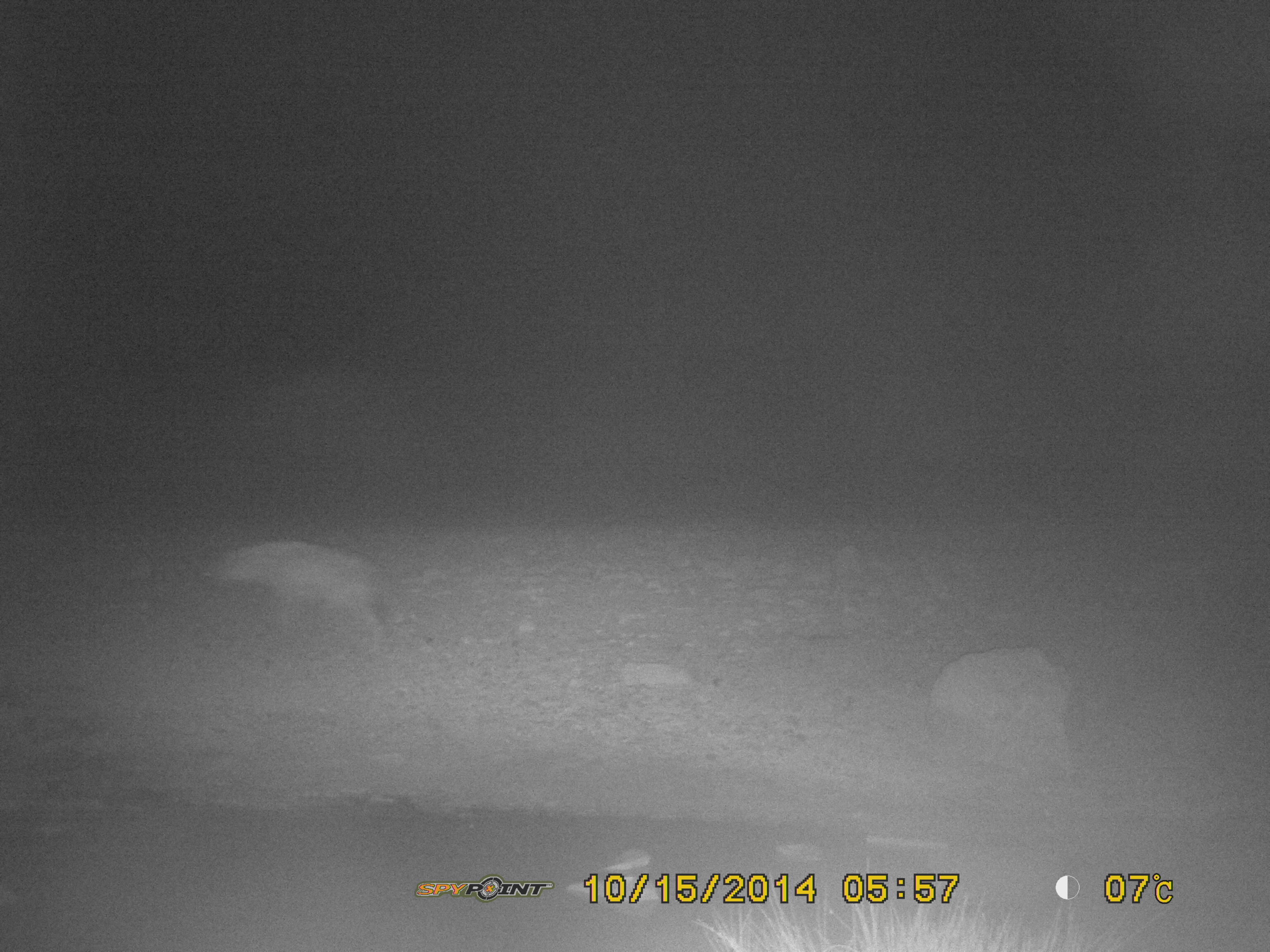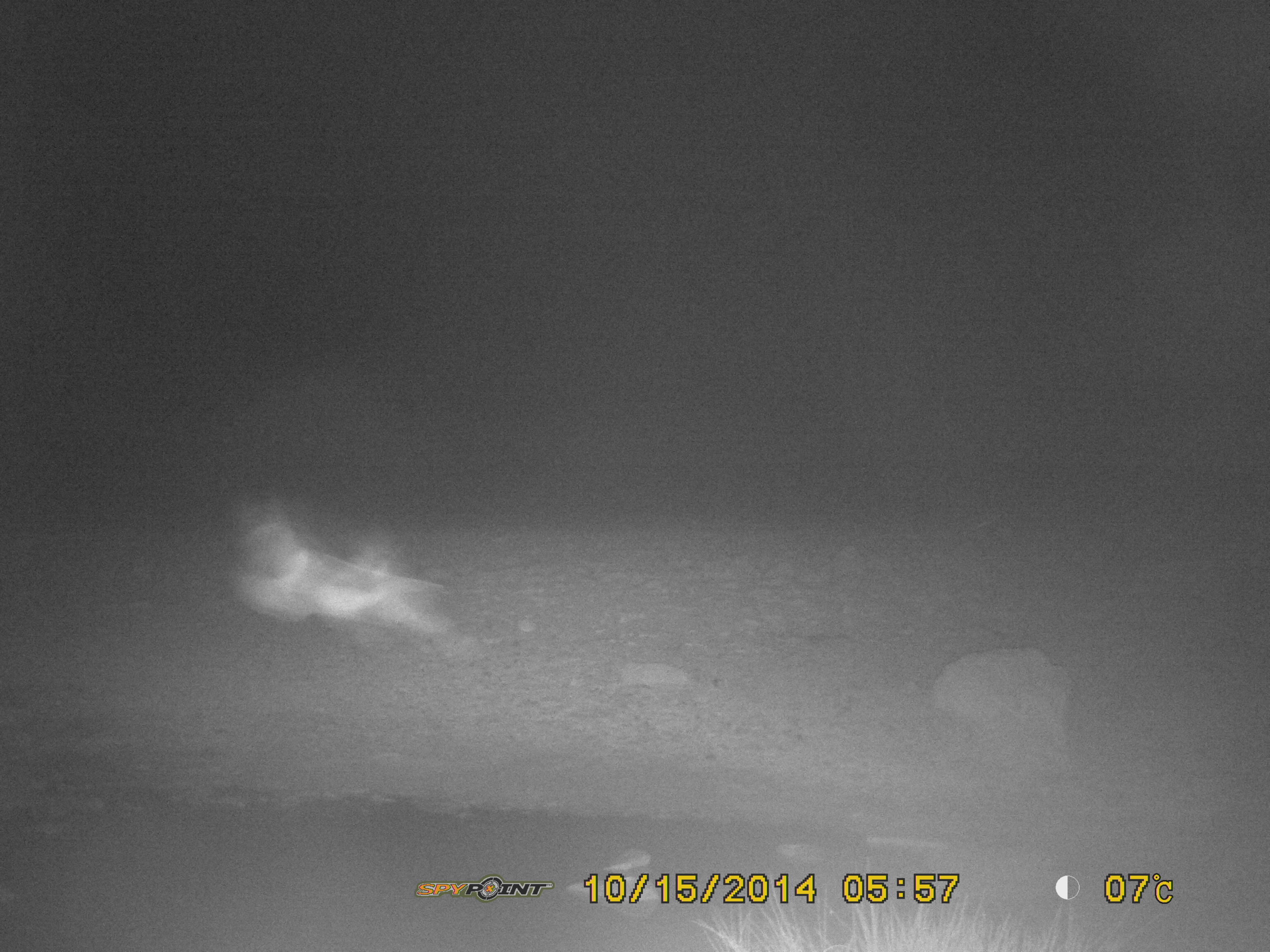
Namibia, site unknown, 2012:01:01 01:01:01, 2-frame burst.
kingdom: Animalia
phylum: Chordata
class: Mammalia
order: Carnivora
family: Hyaenidae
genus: Crocuta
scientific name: Crocuta crocuta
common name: spotted hyena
Crocuta crocuta (spotted hyena).